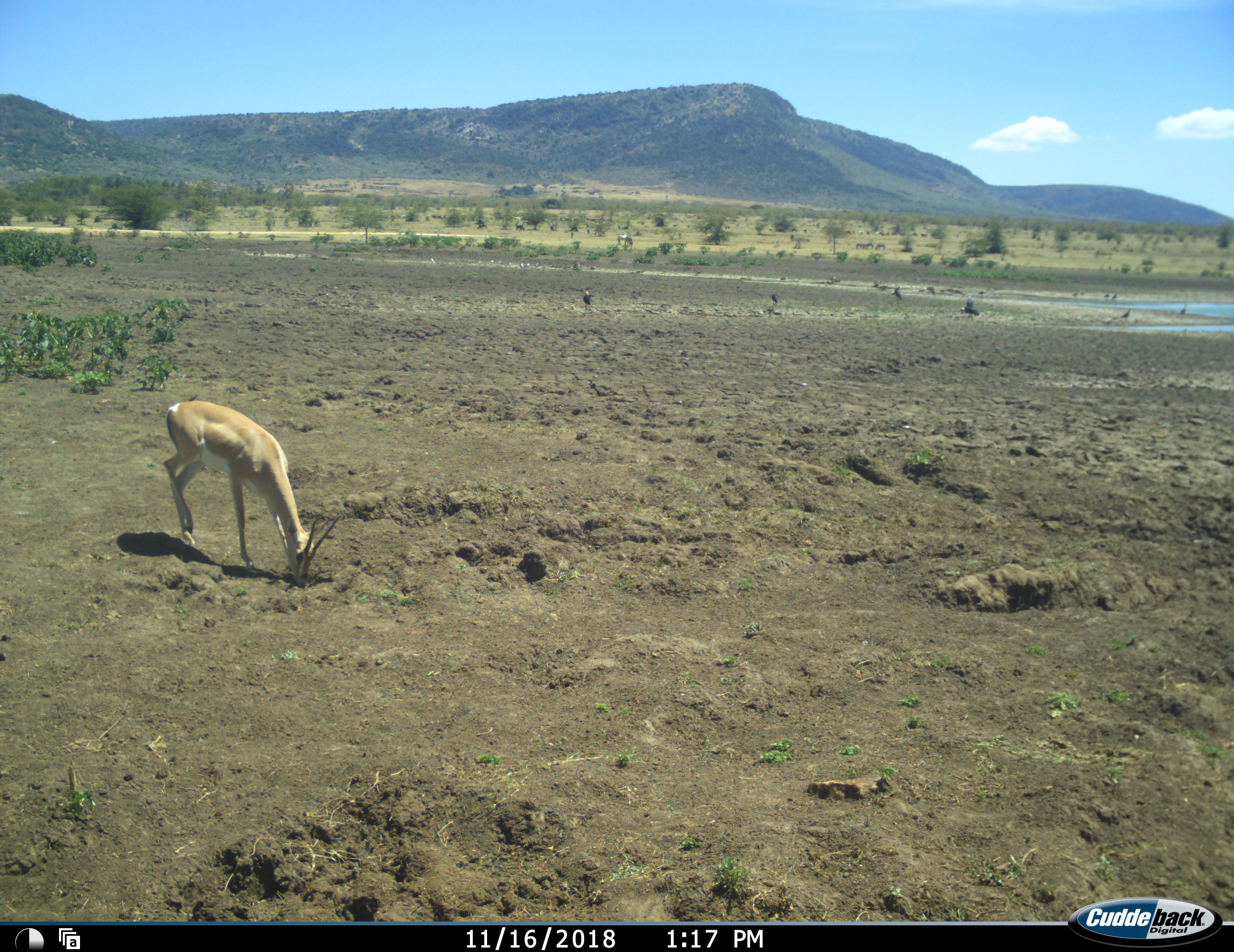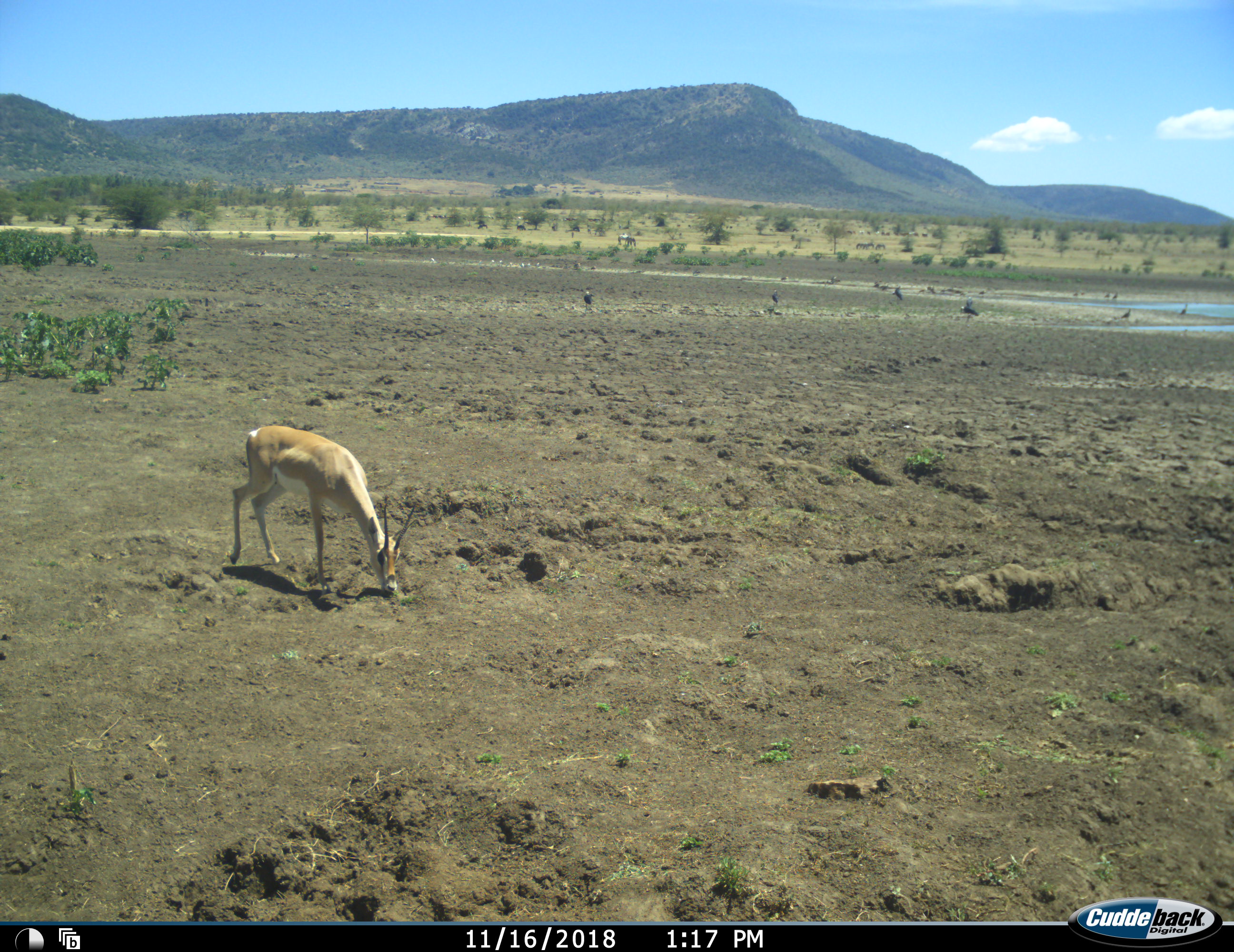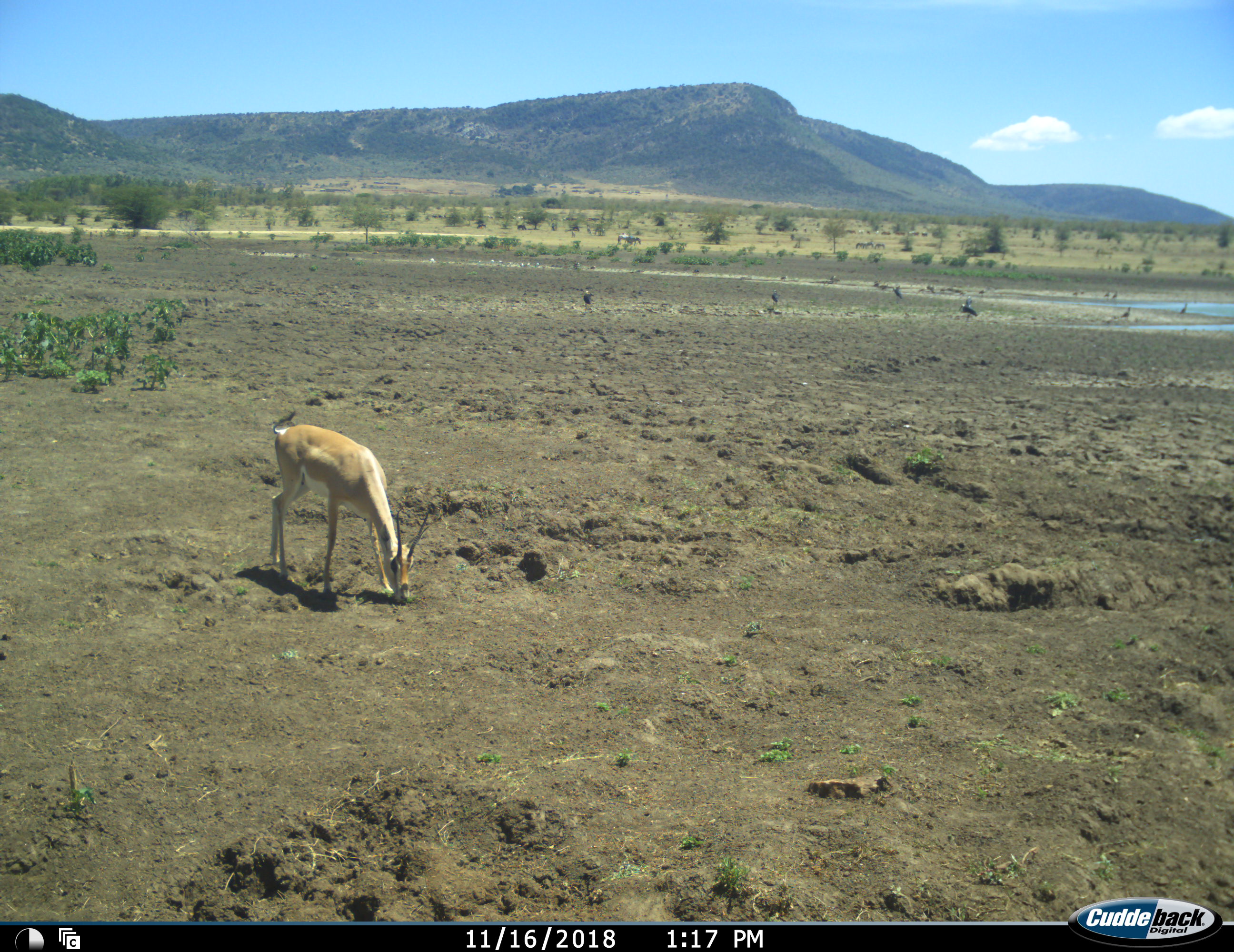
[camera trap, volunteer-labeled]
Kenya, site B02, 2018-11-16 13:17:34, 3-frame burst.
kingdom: Animalia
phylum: Chordata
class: Mammalia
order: Artiodactyla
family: Bovidae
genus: Nanger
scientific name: Nanger granti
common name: grant's gazelle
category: gazellegrants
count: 1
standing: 14%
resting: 0%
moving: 29%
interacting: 0%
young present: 0%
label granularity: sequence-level